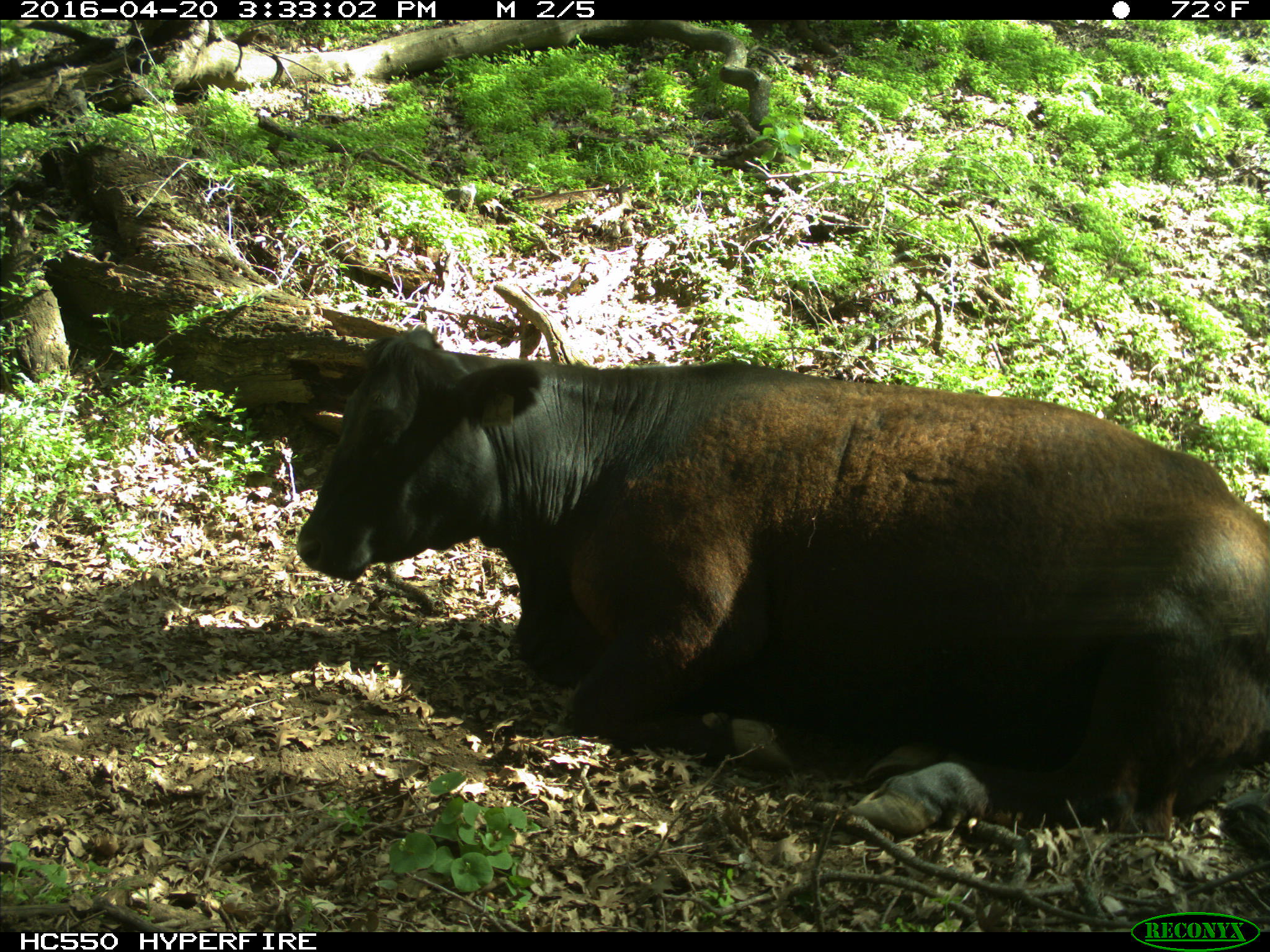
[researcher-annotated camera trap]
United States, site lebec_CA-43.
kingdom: Animalia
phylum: Chordata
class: Mammalia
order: Artiodactyla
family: Bovidae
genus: Bos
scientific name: Bos taurus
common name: domestic cow